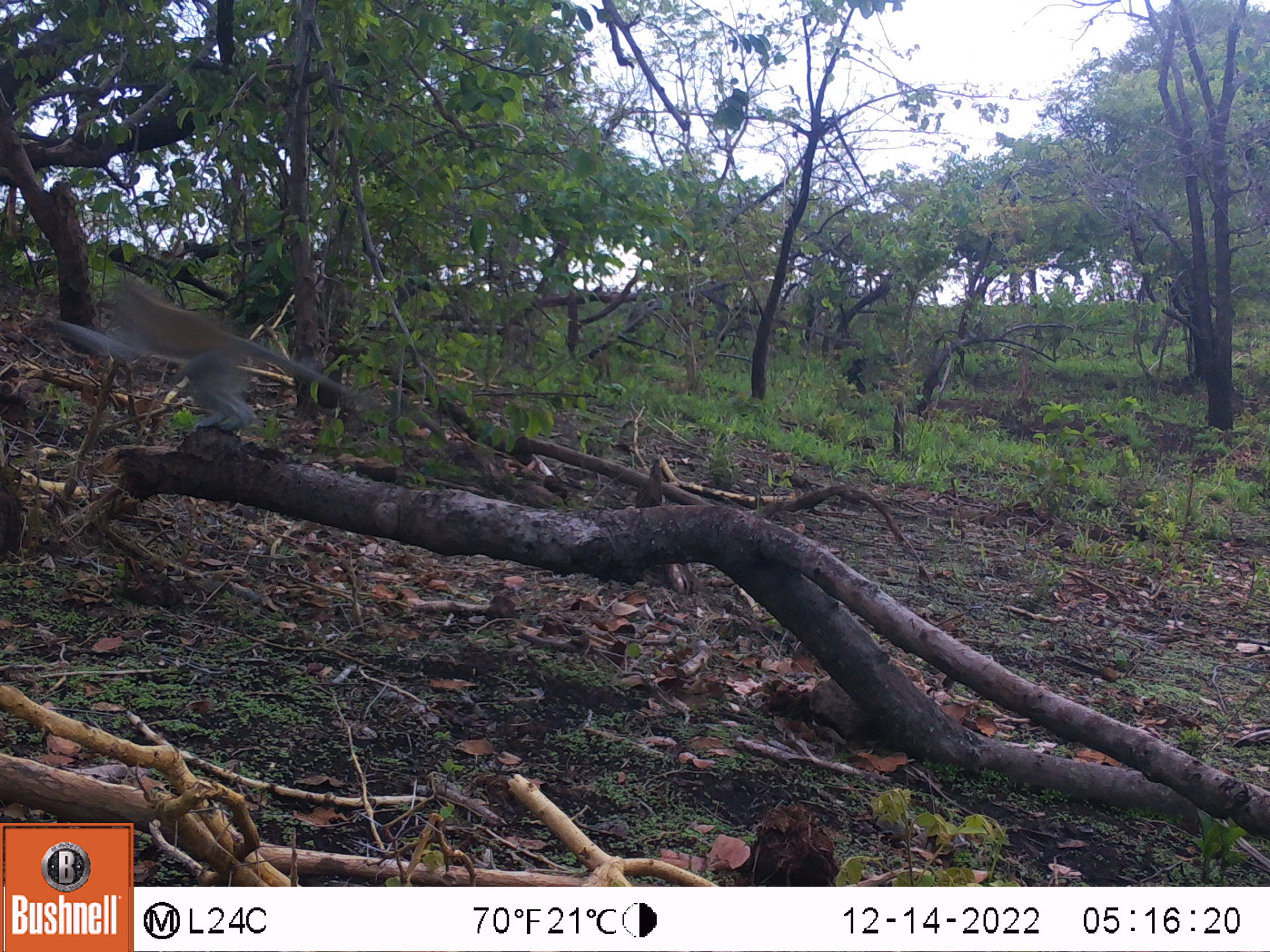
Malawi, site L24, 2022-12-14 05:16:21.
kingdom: Animalia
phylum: Chordata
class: Mammalia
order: Primates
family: Cercopithecidae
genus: Chlorocebus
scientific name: Chlorocebus pygerythrus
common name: vervet monkey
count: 1